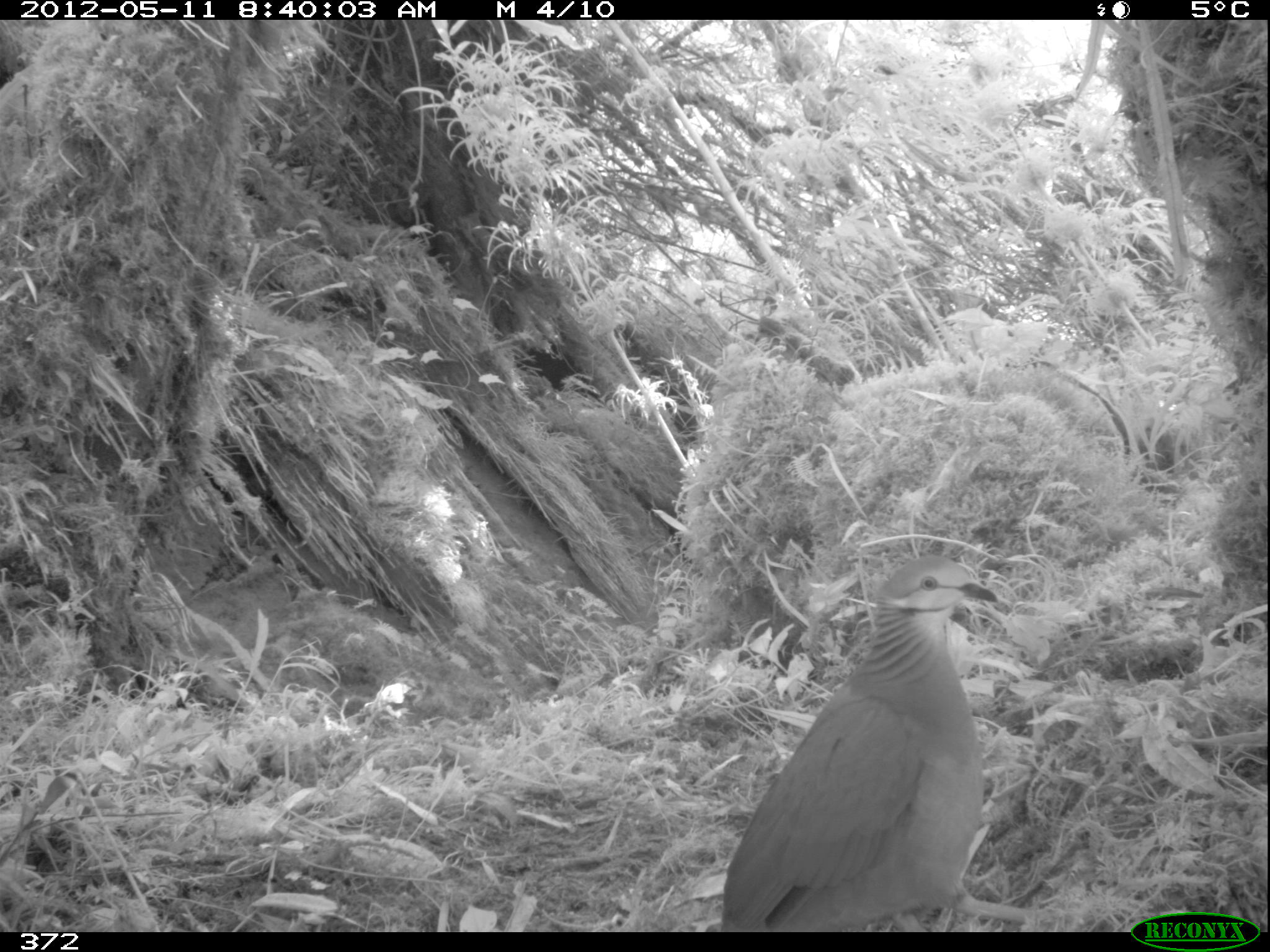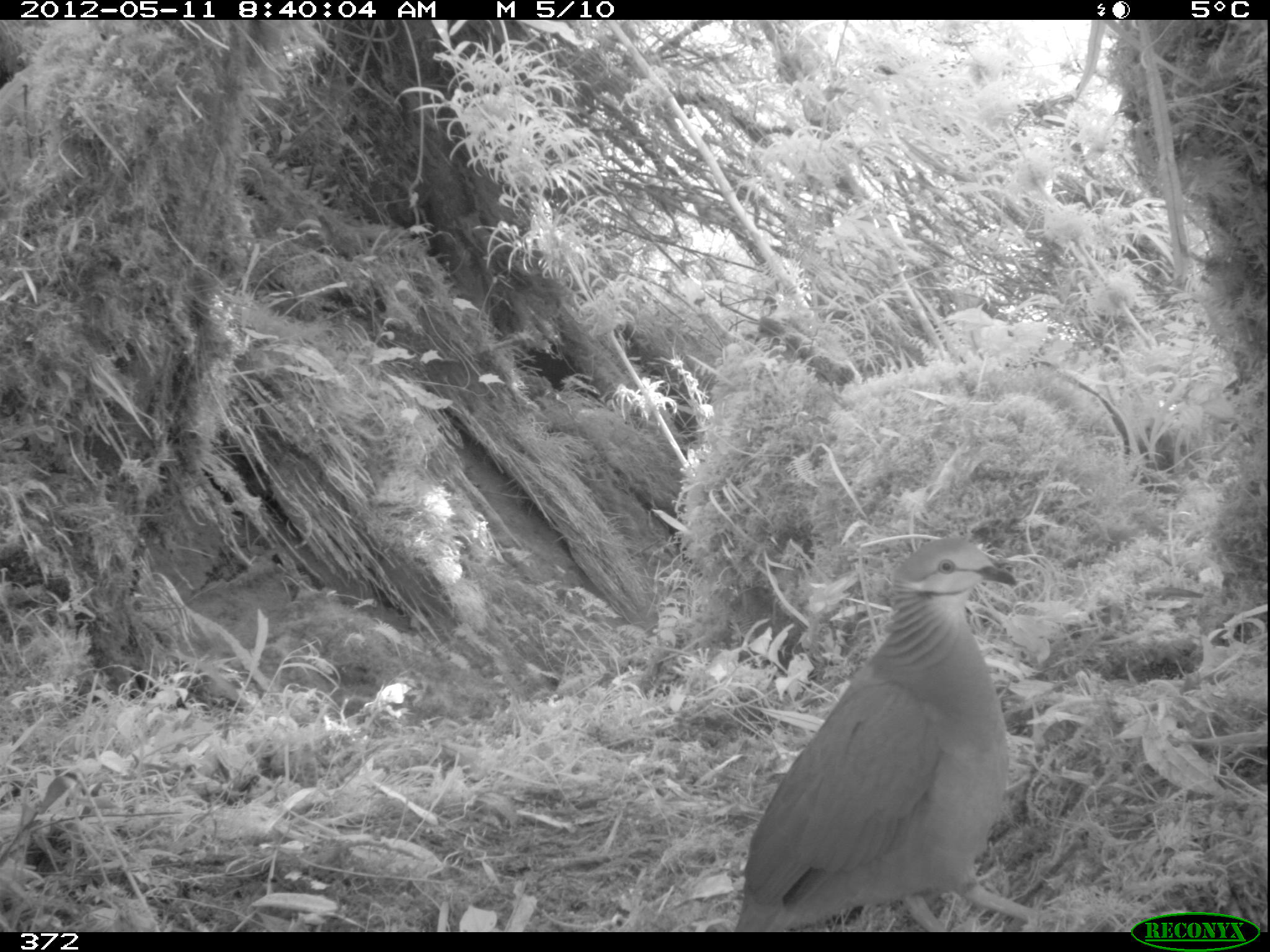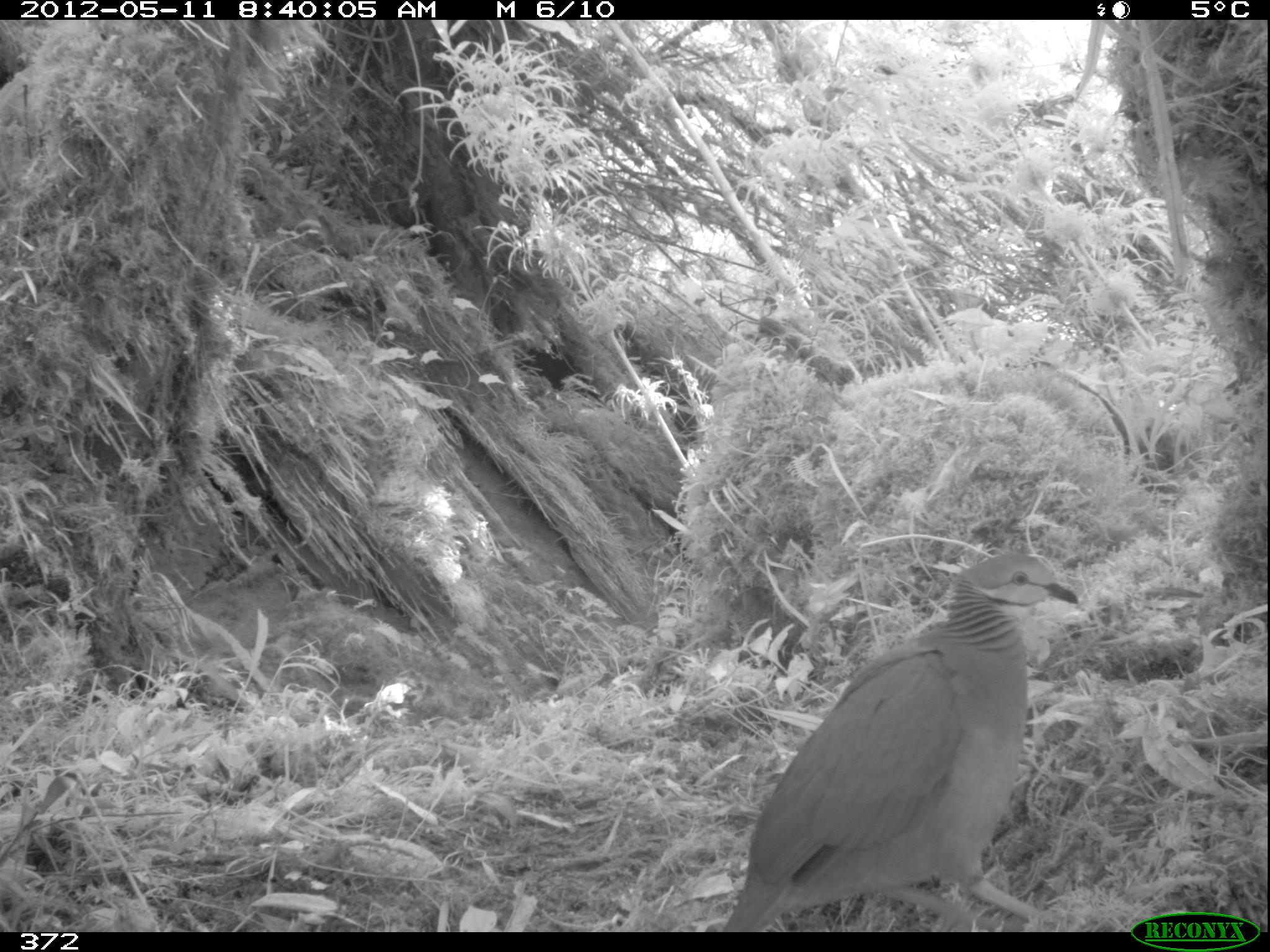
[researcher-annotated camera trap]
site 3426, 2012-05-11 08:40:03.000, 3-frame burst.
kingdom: Animalia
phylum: Chordata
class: Aves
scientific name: Aves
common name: bird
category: unknown bird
Unknown bird (bird) (Aves).